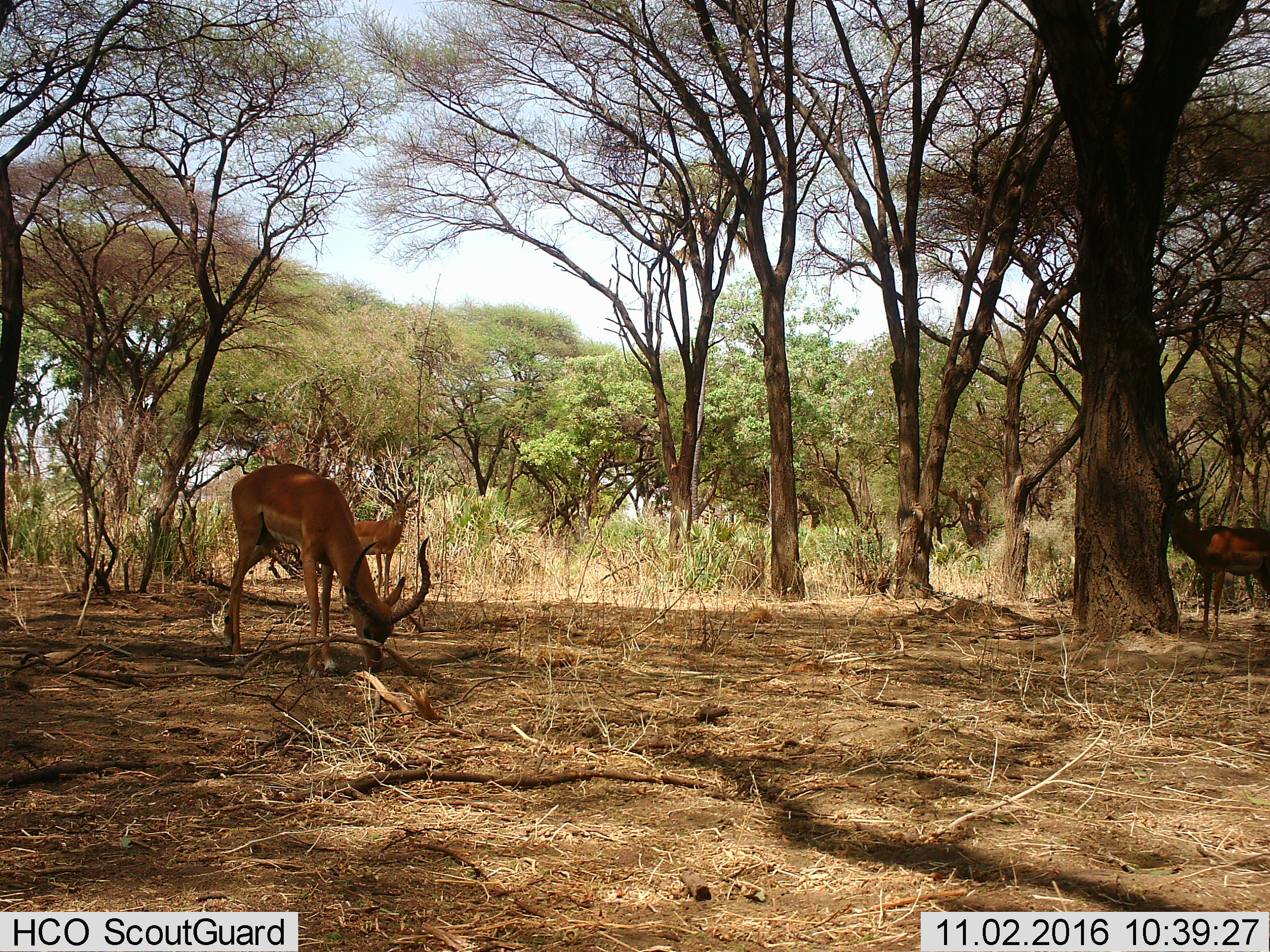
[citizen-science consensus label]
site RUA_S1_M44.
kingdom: Animalia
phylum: Chordata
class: Mammalia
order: Artiodactyla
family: Bovidae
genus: Aepyceros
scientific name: Aepyceros melampus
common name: impala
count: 3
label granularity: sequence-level